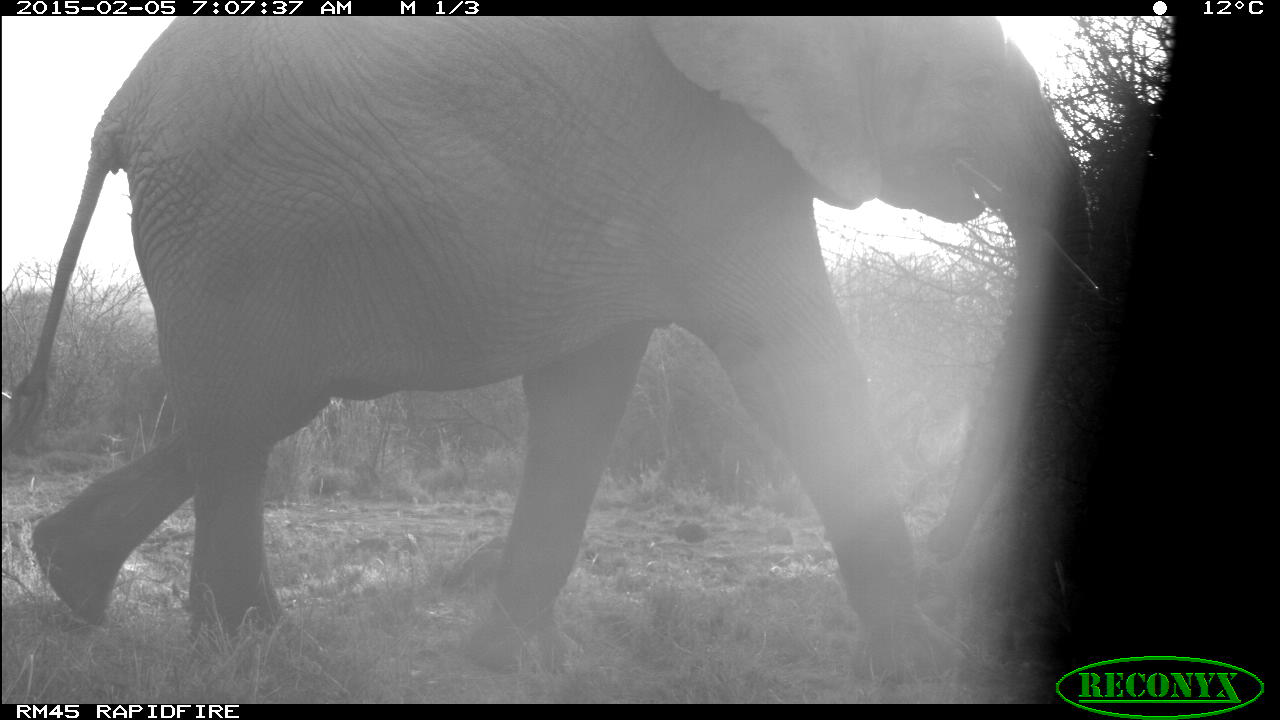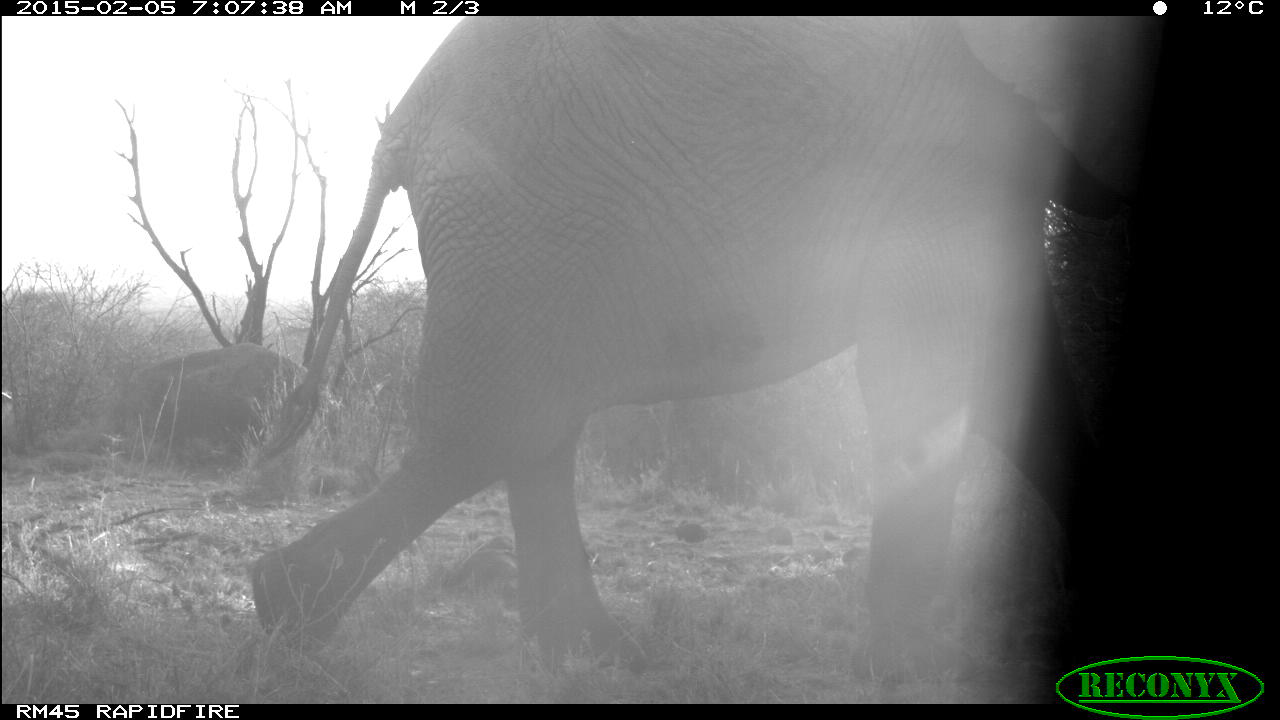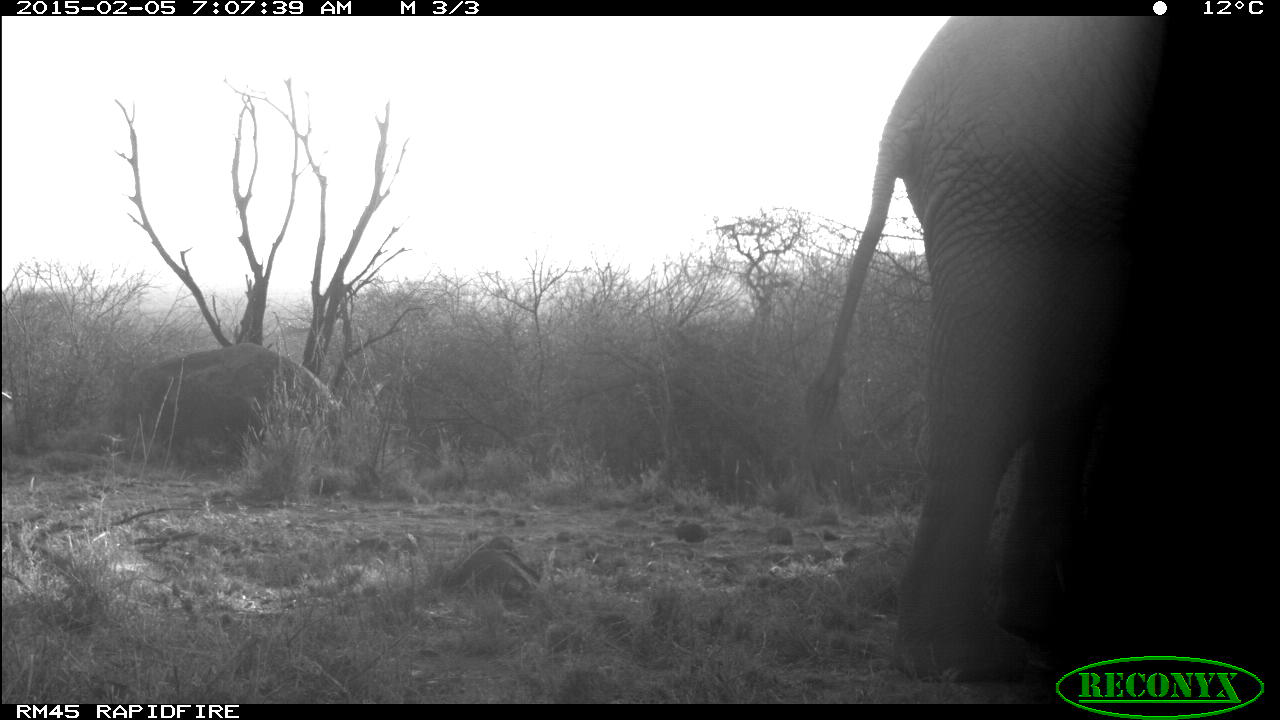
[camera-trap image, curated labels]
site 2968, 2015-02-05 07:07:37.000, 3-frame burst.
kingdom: Animalia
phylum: Chordata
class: Mammalia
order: Proboscidea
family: Elephantidae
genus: Loxodonta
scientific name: Loxodonta africana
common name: african bush elephant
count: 2